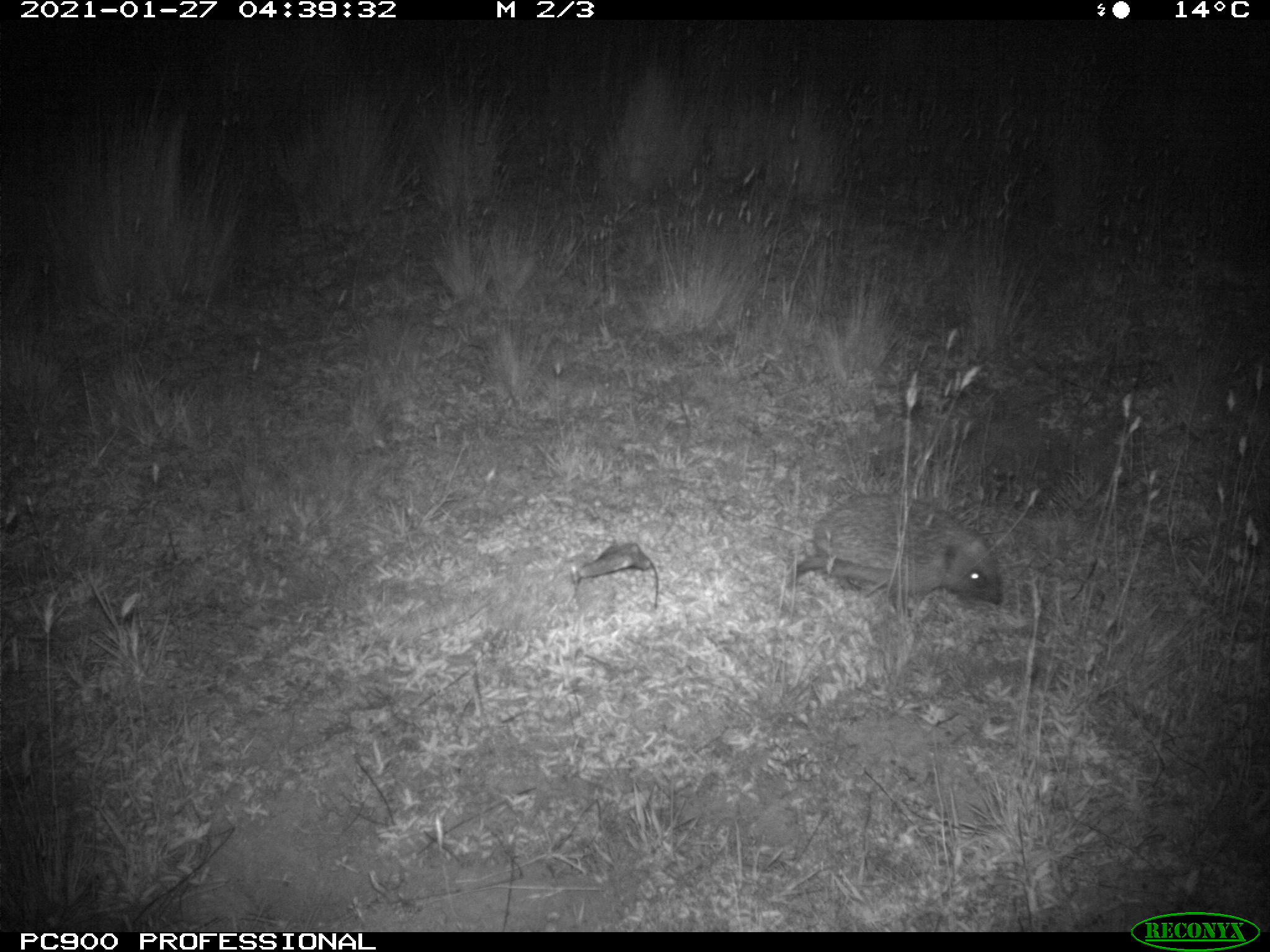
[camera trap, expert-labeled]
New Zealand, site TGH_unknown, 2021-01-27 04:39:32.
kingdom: Animalia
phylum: Chordata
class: Mammalia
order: Eulipotyphla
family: Erinaceidae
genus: Erinaceus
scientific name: Erinaceus europaeus europaeus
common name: european hedgehog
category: hedgehog